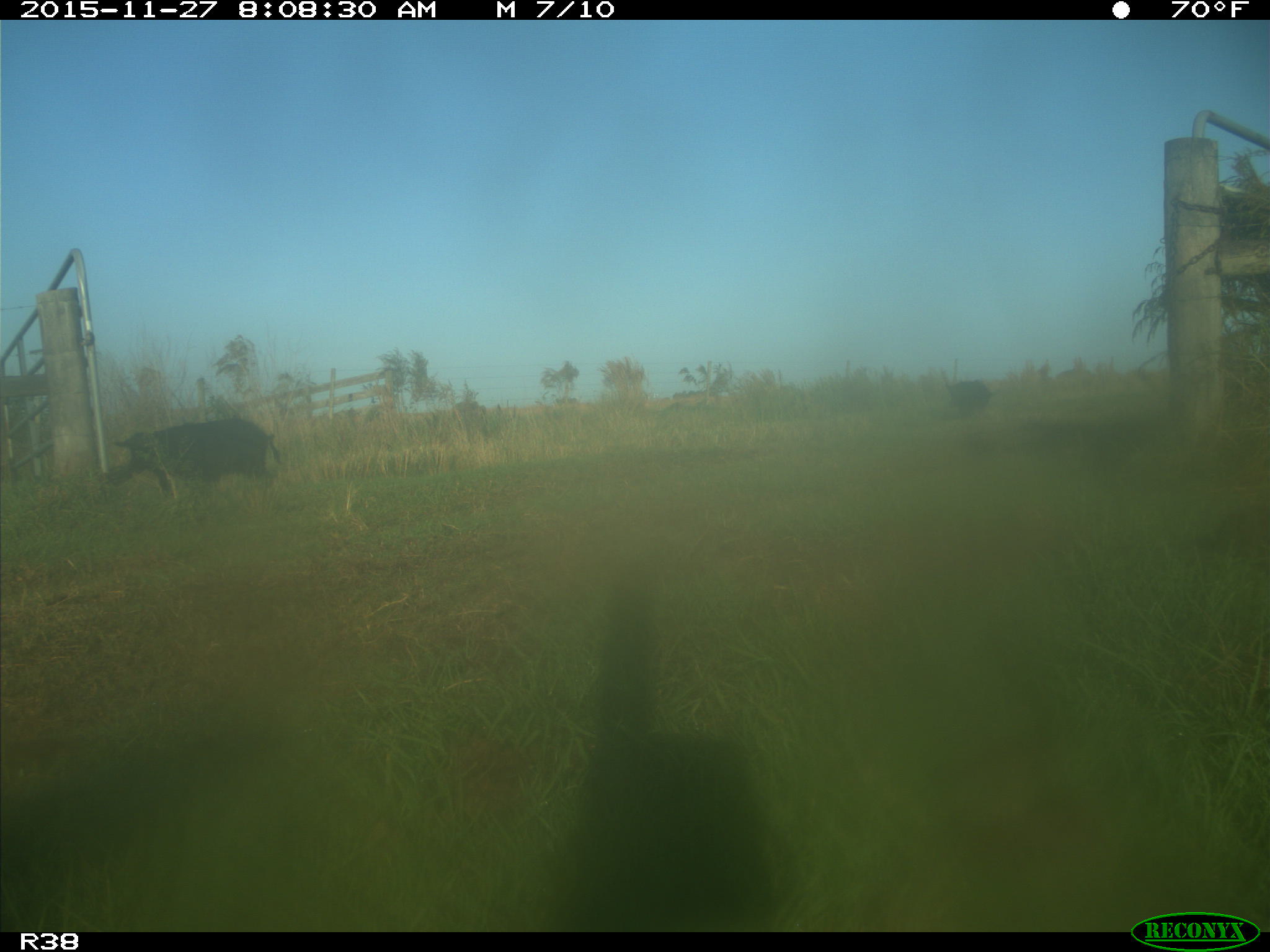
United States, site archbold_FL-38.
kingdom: Animalia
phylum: Chordata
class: Mammalia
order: Artiodactyla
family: Suidae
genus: Sus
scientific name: Sus scrofa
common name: wild boar